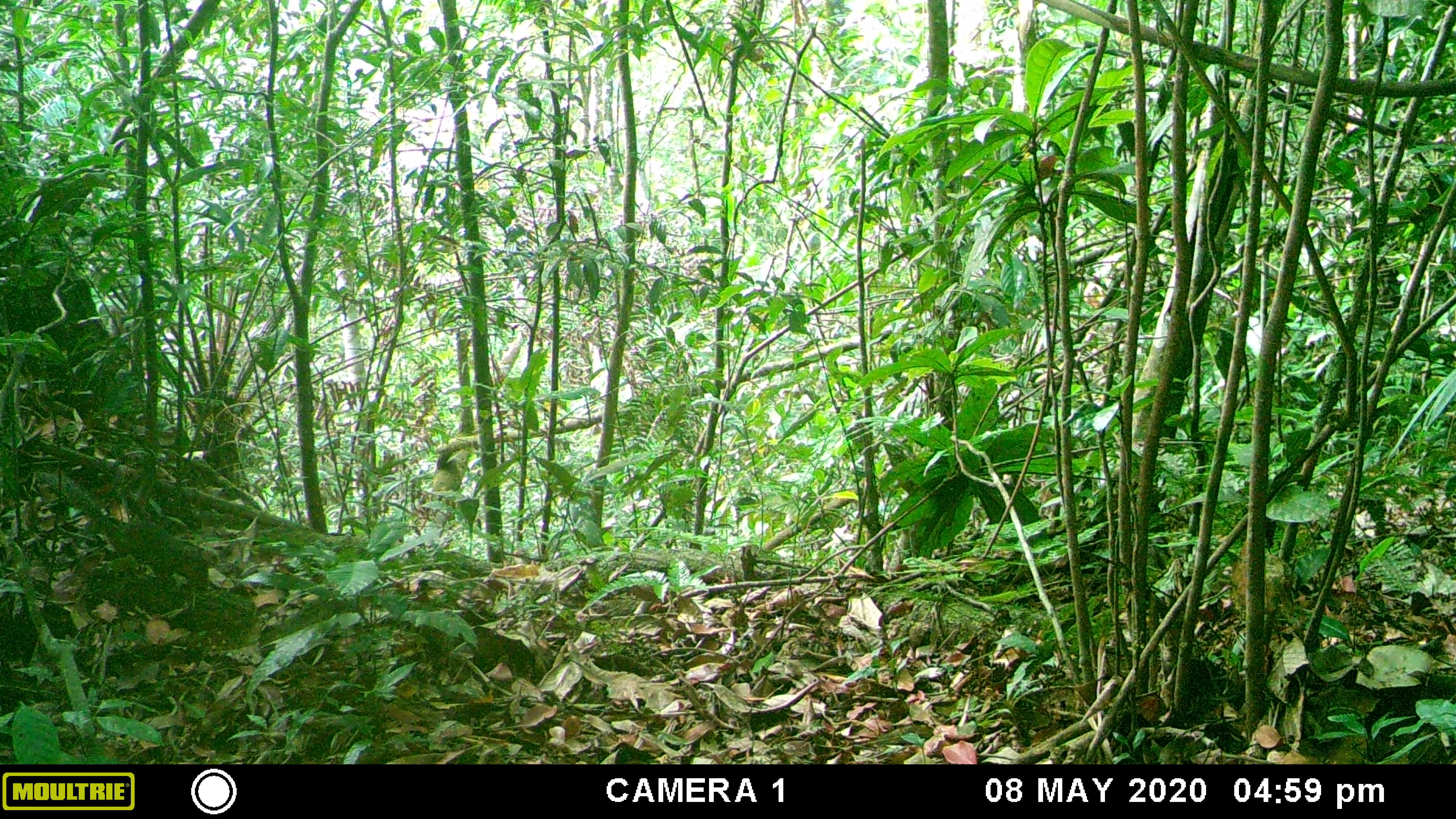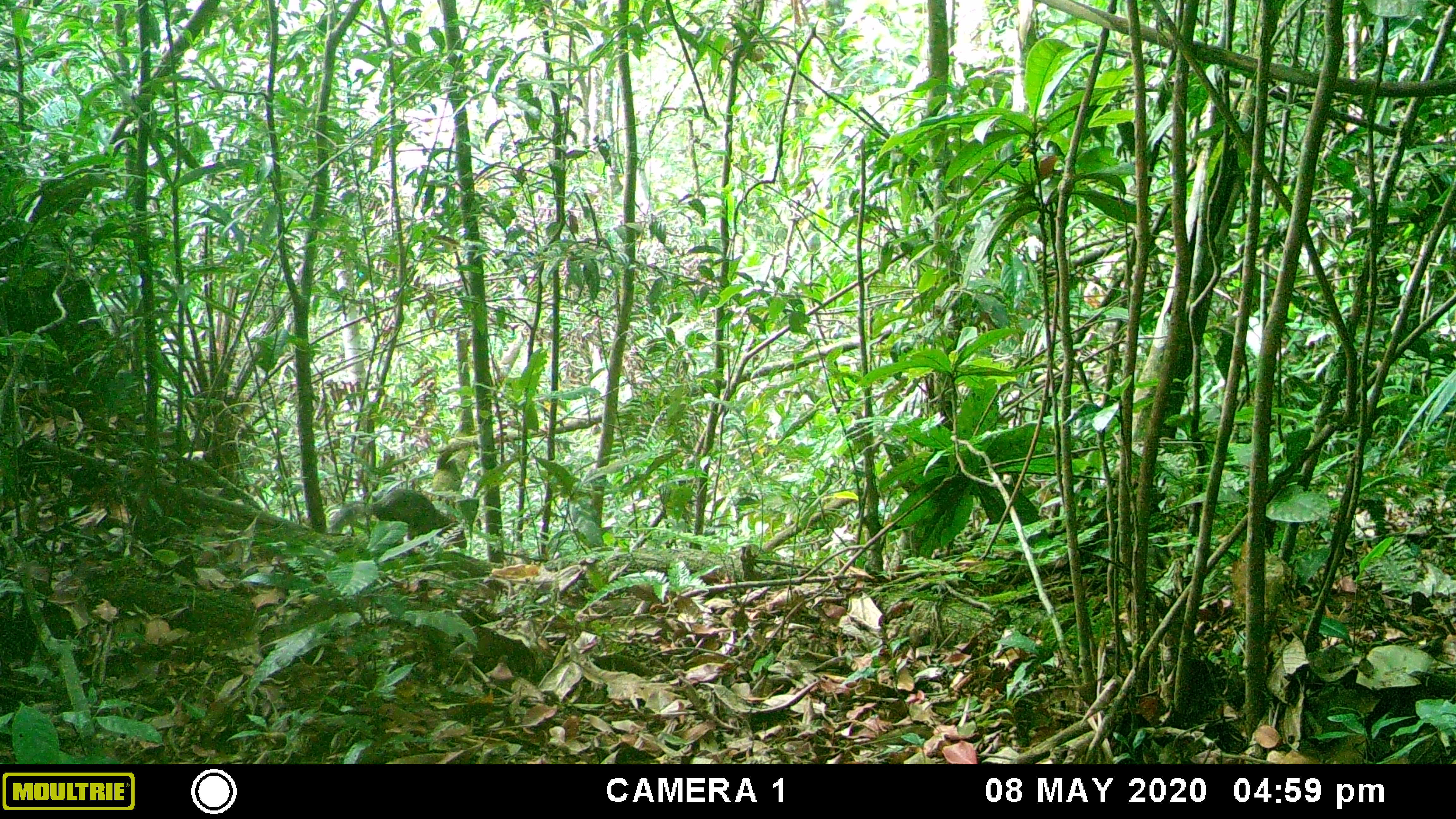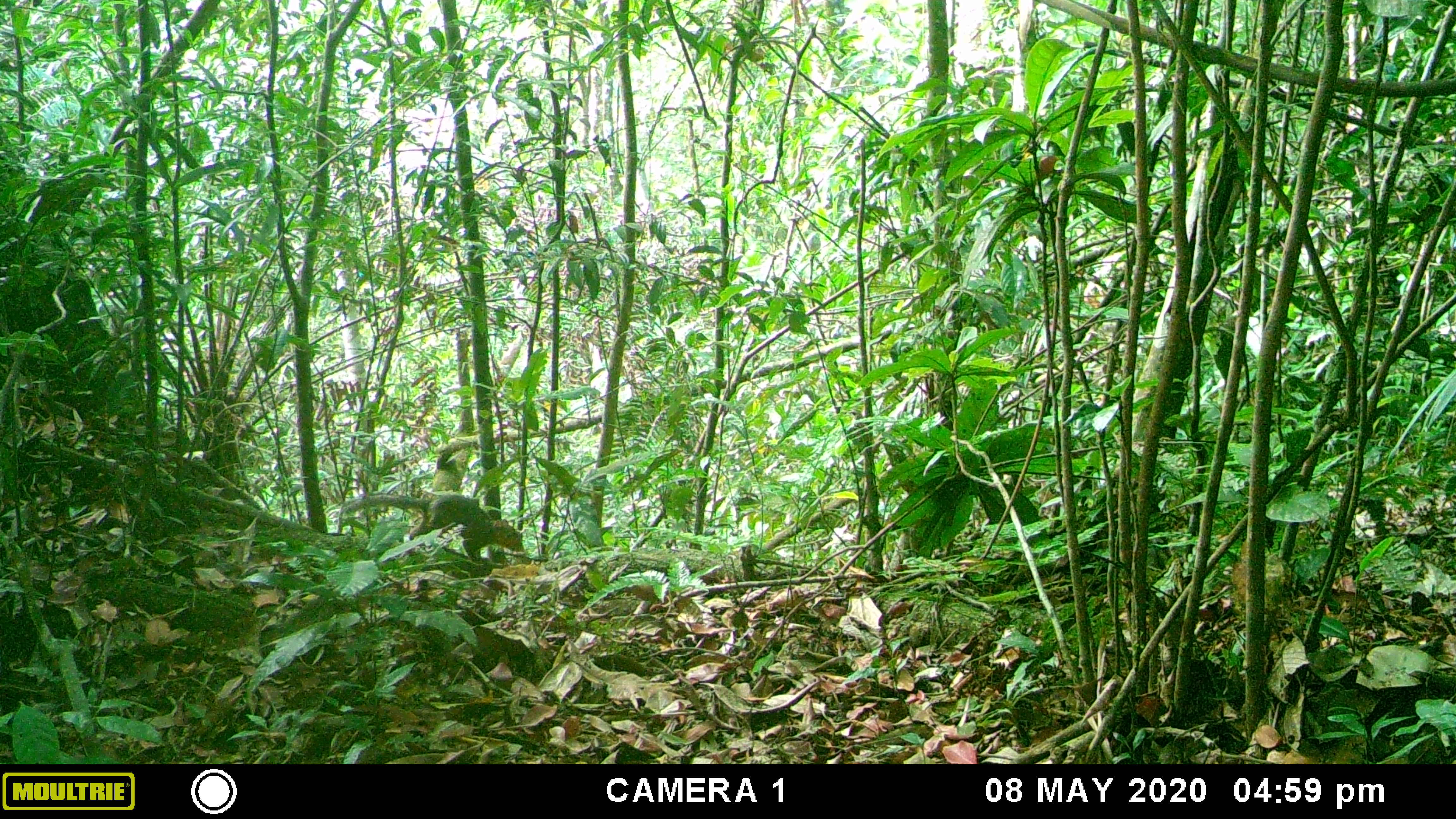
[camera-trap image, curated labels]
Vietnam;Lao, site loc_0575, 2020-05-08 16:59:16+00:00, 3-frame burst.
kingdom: Animalia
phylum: Chordata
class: Mammalia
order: Rodentia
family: Sciuridae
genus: Dremomys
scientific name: Dremomys rufigenis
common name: red-cheeked squirrel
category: red cheeked squirrel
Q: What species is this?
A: Red cheeked squirrel (red-cheeked squirrel) (Dremomys rufigenis).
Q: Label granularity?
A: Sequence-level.